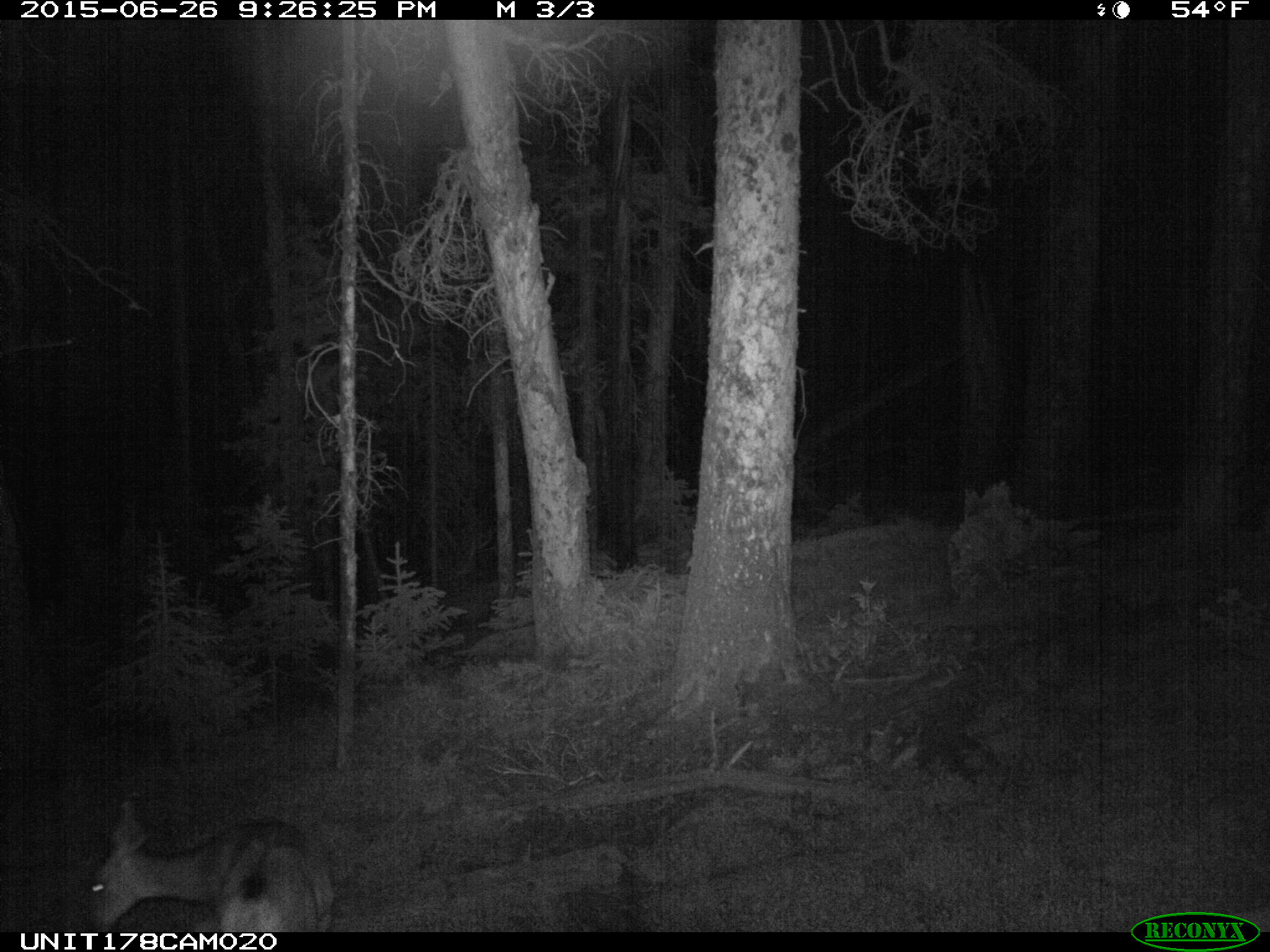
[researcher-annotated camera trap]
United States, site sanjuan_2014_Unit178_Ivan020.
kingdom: Animalia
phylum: Chordata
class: Mammalia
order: Artiodactyla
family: Cervidae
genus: Odocoileus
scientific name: Odocoileus hemionus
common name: mule deer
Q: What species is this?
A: Odocoileus hemionus (mule deer).